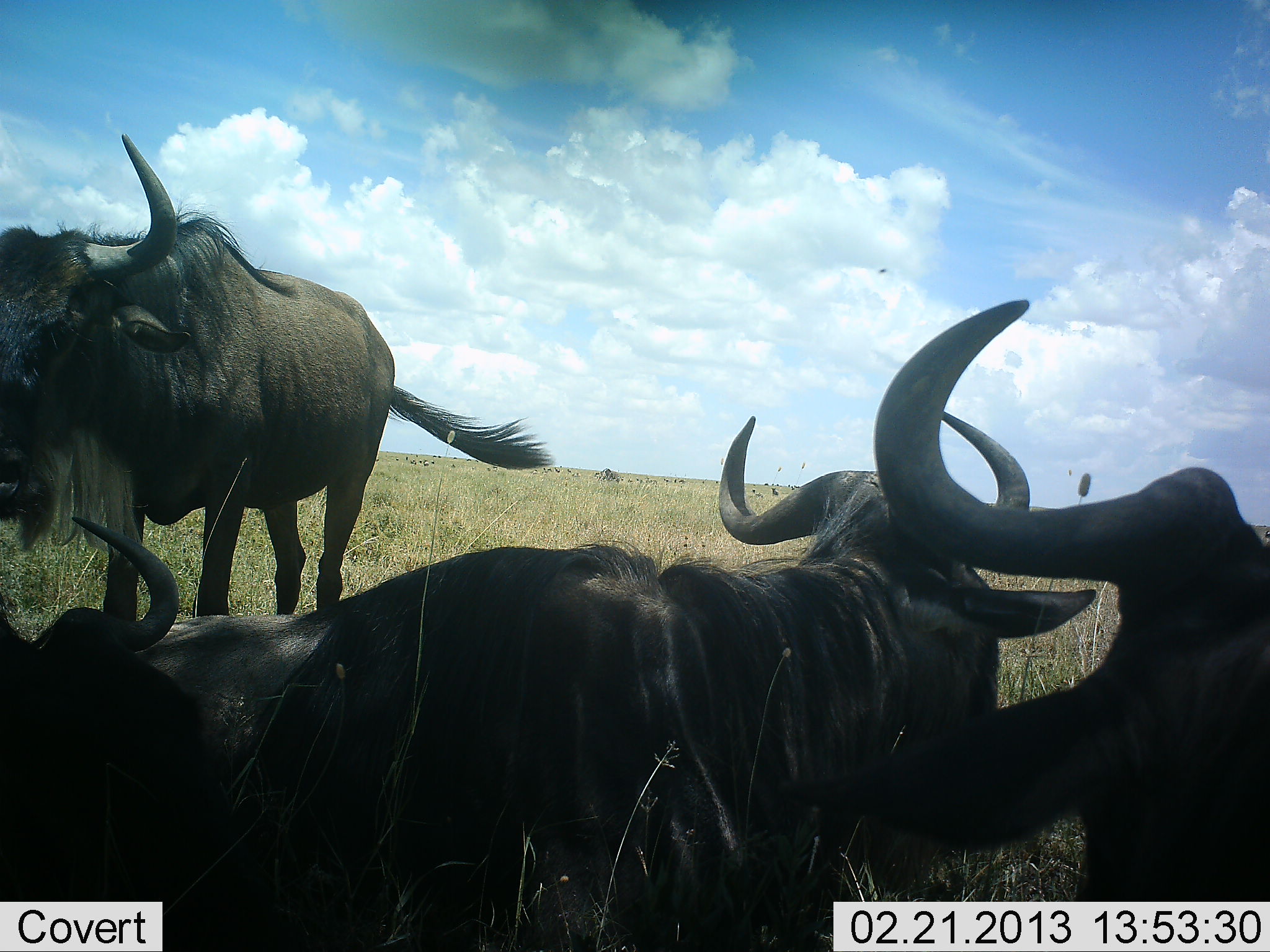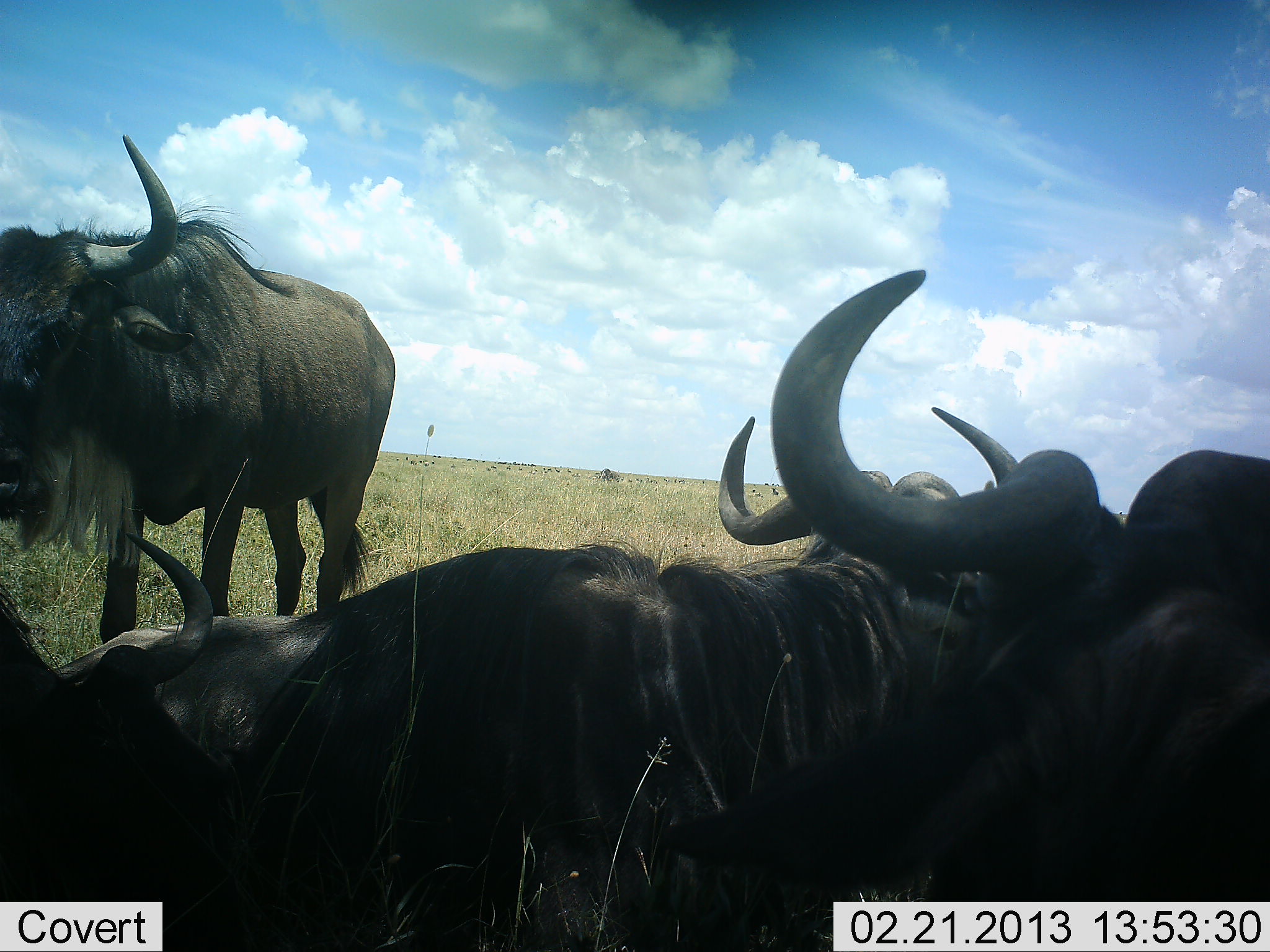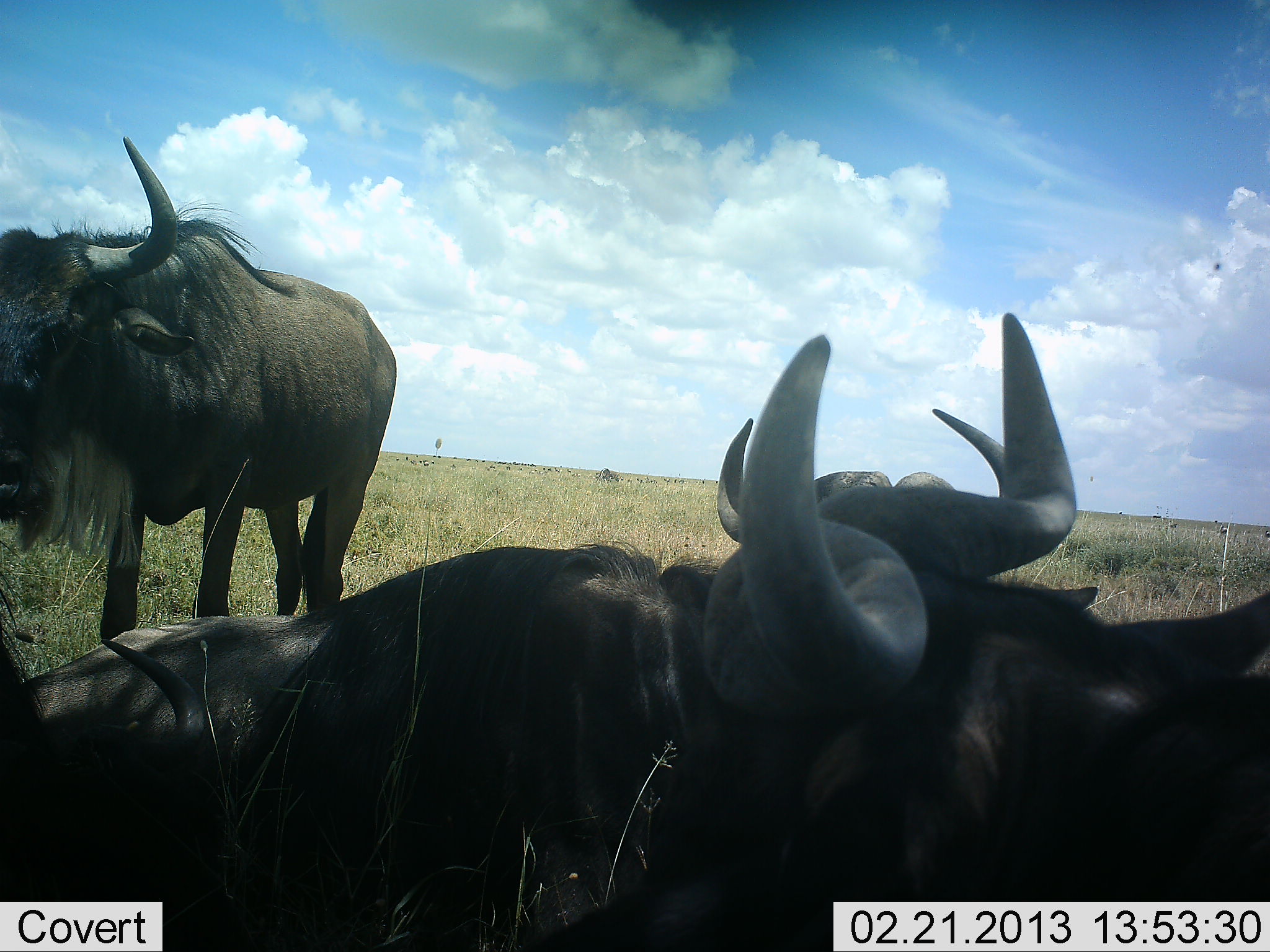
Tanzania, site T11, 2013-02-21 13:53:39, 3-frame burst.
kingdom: Animalia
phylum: Chordata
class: Mammalia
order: Artiodactyla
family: Bovidae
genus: Connochaetes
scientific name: Connochaetes taurinus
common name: blue wildebeest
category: wildebeest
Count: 4.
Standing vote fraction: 84%.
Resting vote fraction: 95%.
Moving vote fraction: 5%.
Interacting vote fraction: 11%.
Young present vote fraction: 0%.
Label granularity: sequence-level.